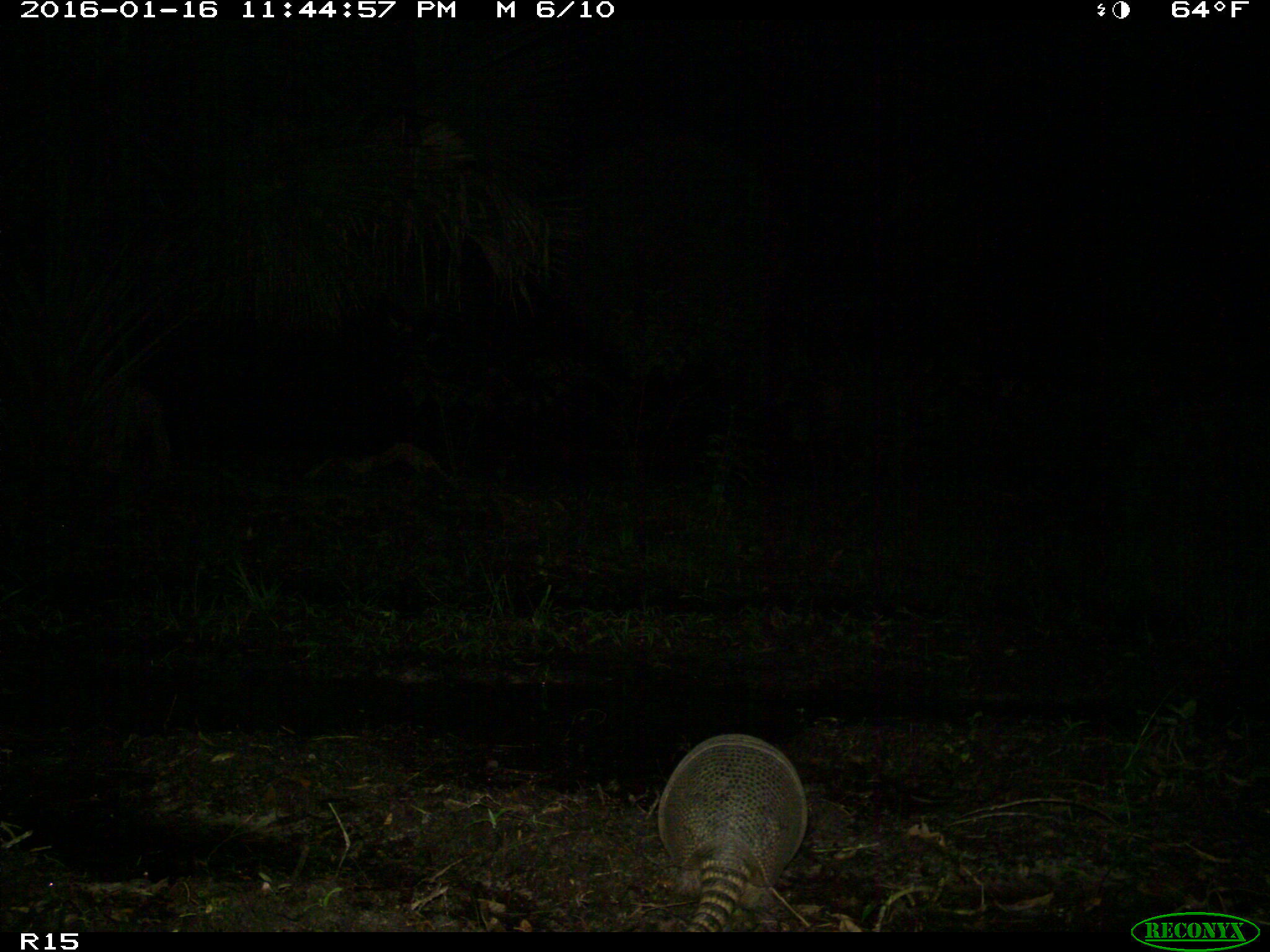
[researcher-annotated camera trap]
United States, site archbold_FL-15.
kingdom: Animalia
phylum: Chordata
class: Mammalia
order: Cingulata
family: Dasypodidae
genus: Dasypus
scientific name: Dasypus novemcinctus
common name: nine-banded armadillo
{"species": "Dasypus novemcinctus (nine-banded armadillo)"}